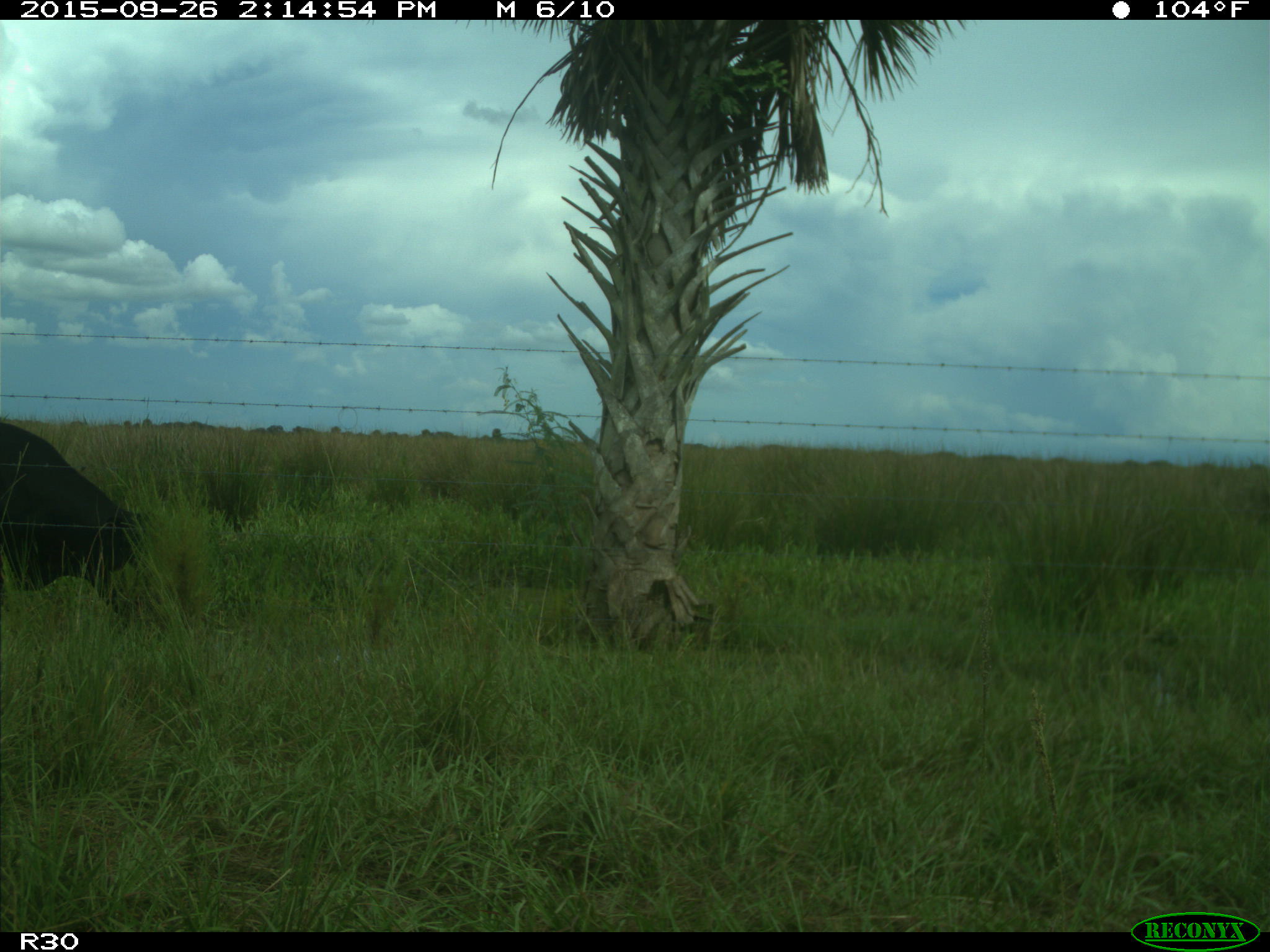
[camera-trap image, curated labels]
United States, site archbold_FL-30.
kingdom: Animalia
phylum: Chordata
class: Mammalia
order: Artiodactyla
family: Bovidae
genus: Bos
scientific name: Bos taurus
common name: domestic cow